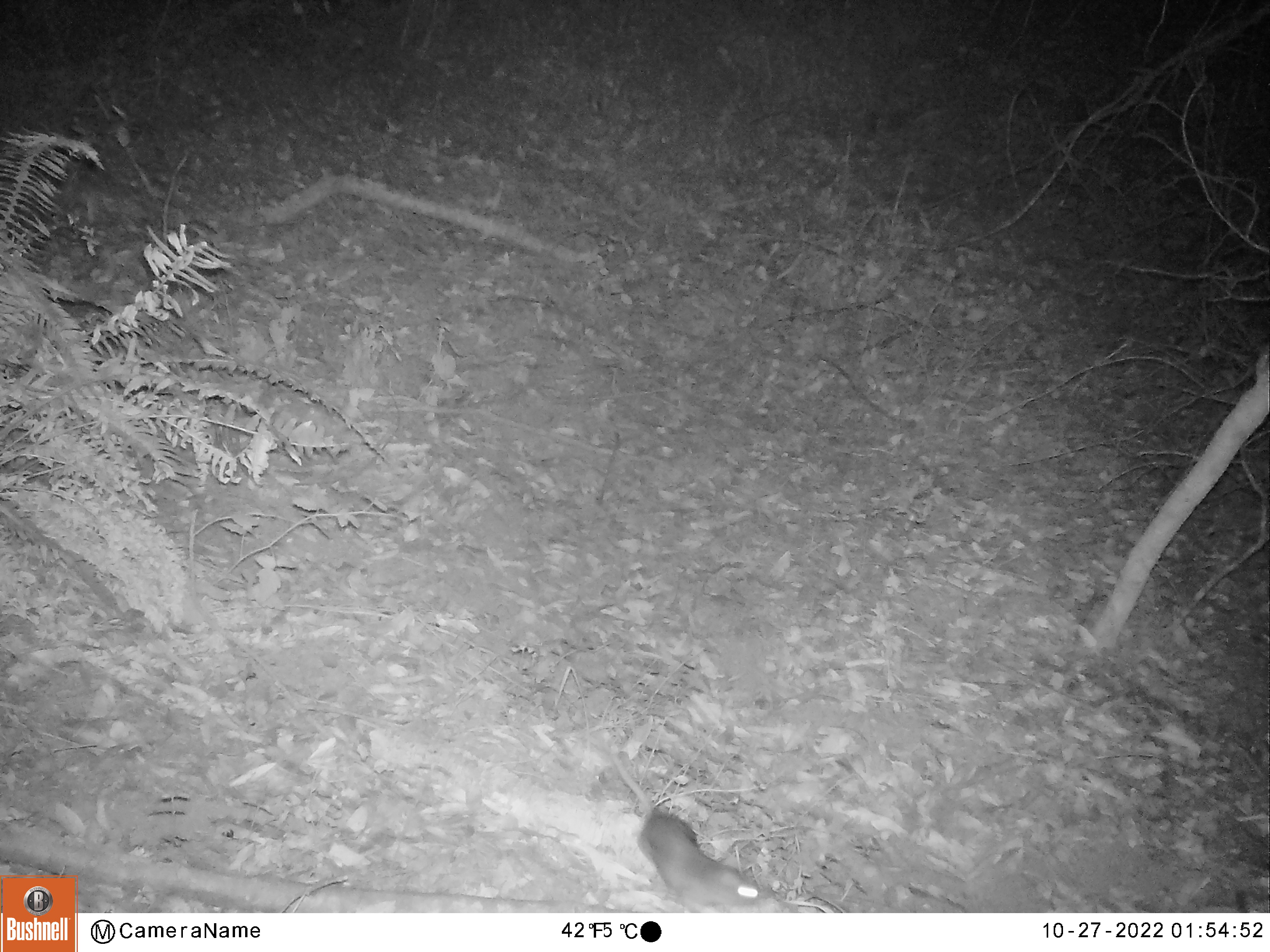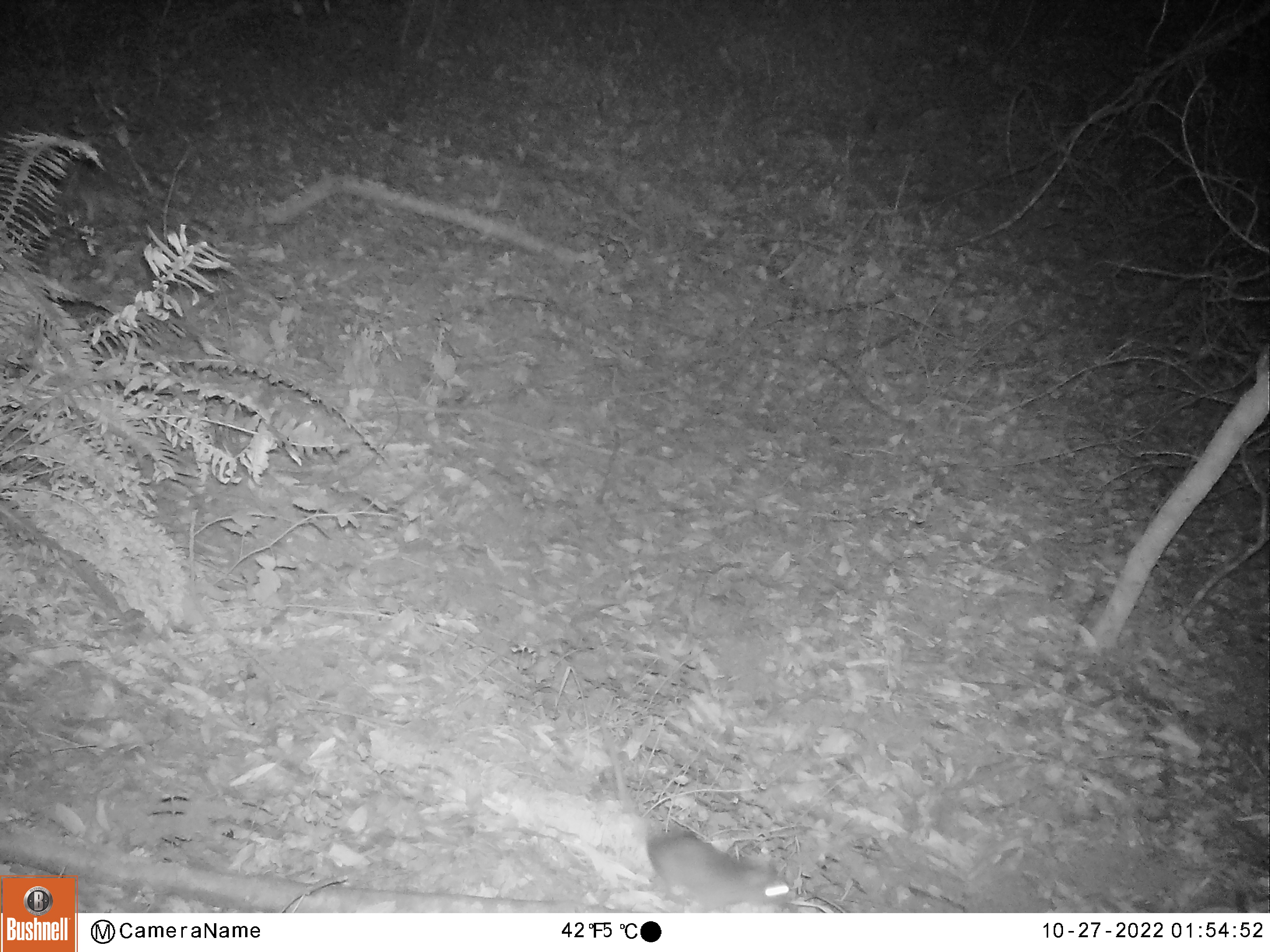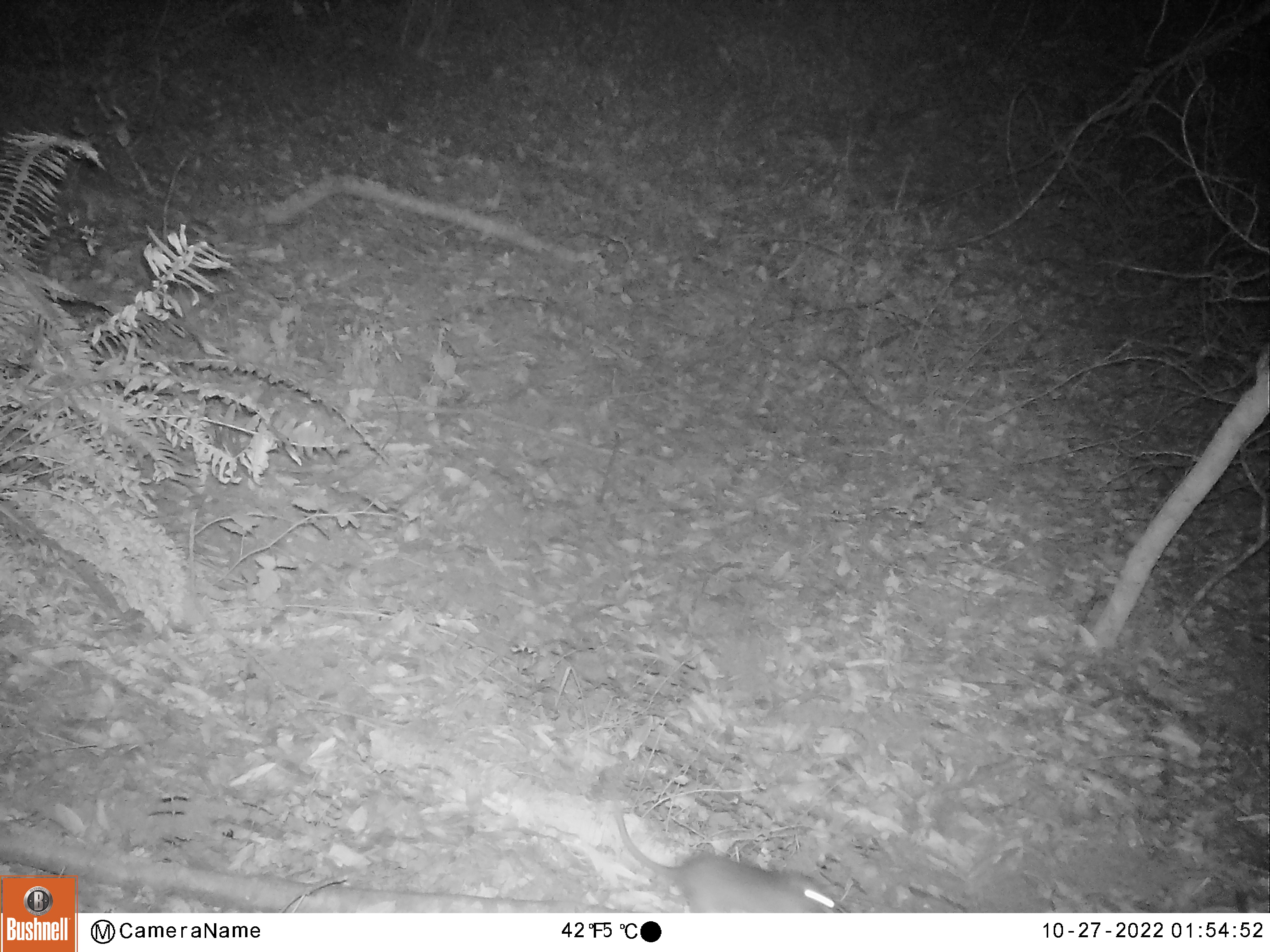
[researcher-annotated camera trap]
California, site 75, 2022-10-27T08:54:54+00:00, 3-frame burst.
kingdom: Animalia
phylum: Chordata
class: Mammalia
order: Rodentia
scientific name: Rodentia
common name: mouse or rat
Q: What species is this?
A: Mouse or rat (Rodentia).